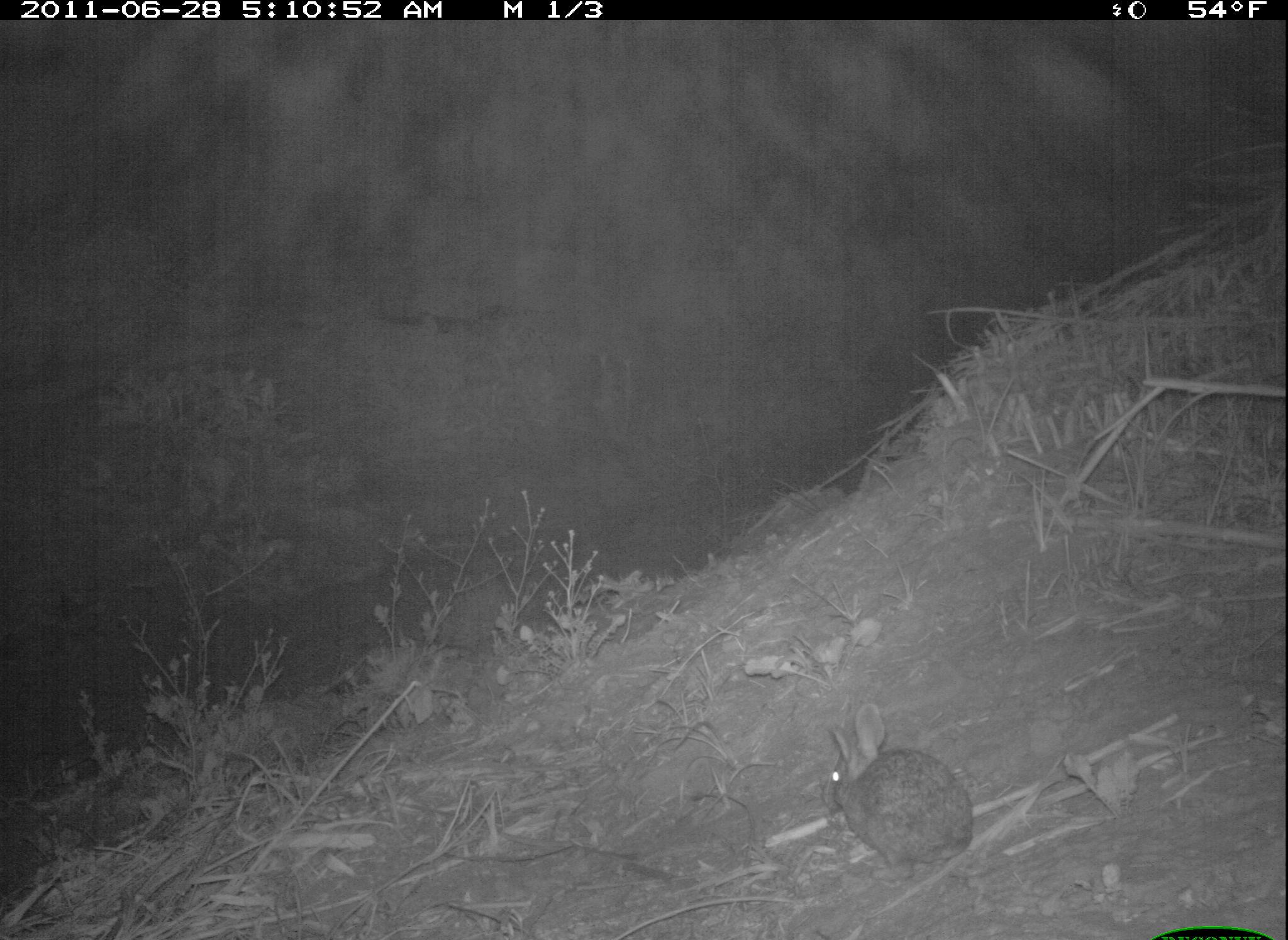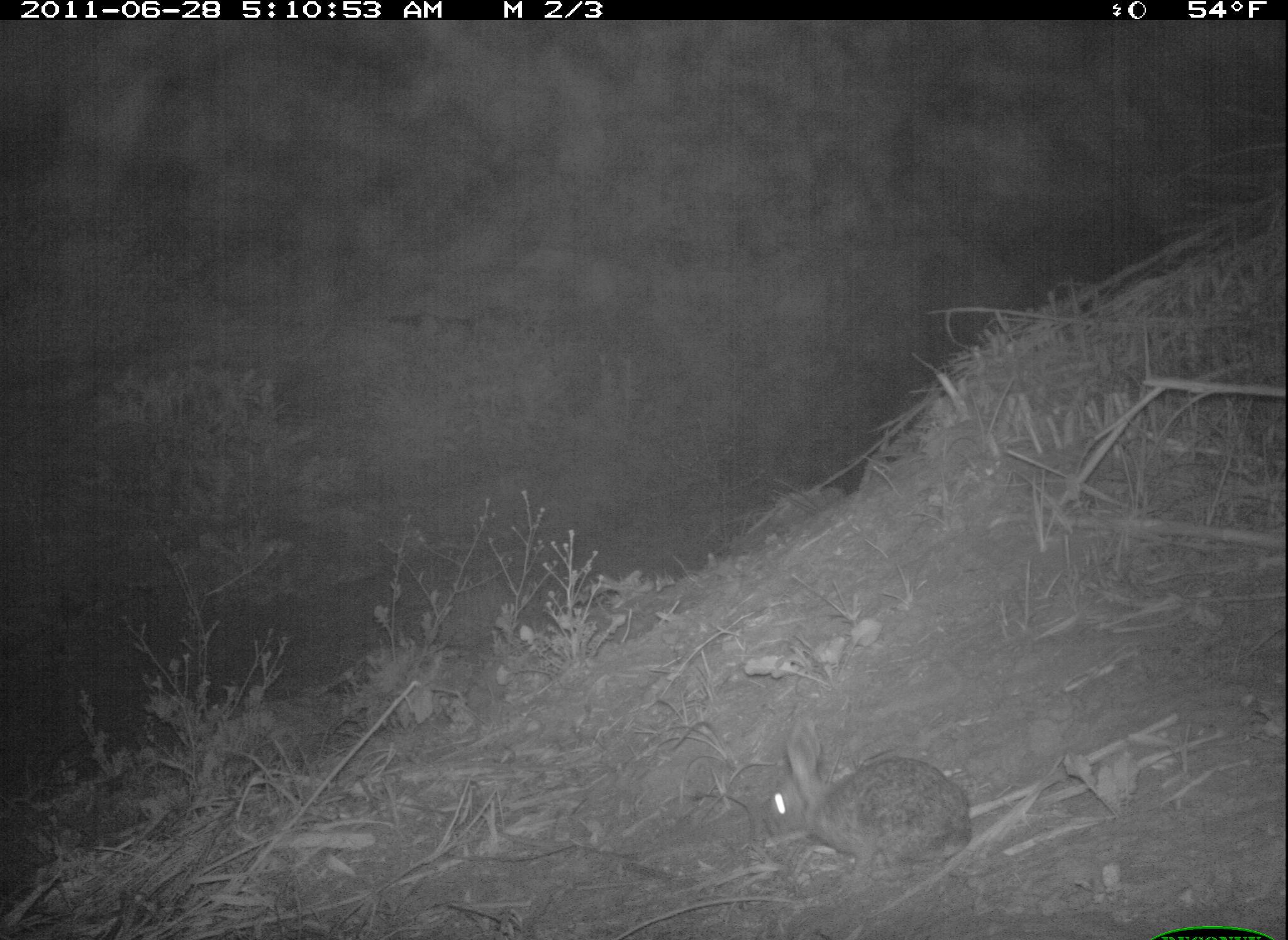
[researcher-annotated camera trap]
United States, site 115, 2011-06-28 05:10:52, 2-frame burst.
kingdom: Animalia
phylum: Chordata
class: Mammalia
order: Lagomorpha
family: Leporidae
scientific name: Leporidae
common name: rabbits and hares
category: rabbit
Rabbit (rabbits and hares) (Leporidae).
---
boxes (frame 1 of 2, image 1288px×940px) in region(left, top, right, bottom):
rabbit: region(807, 694, 986, 891)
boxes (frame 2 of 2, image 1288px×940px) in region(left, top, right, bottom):
rabbit: region(763, 717, 980, 888)